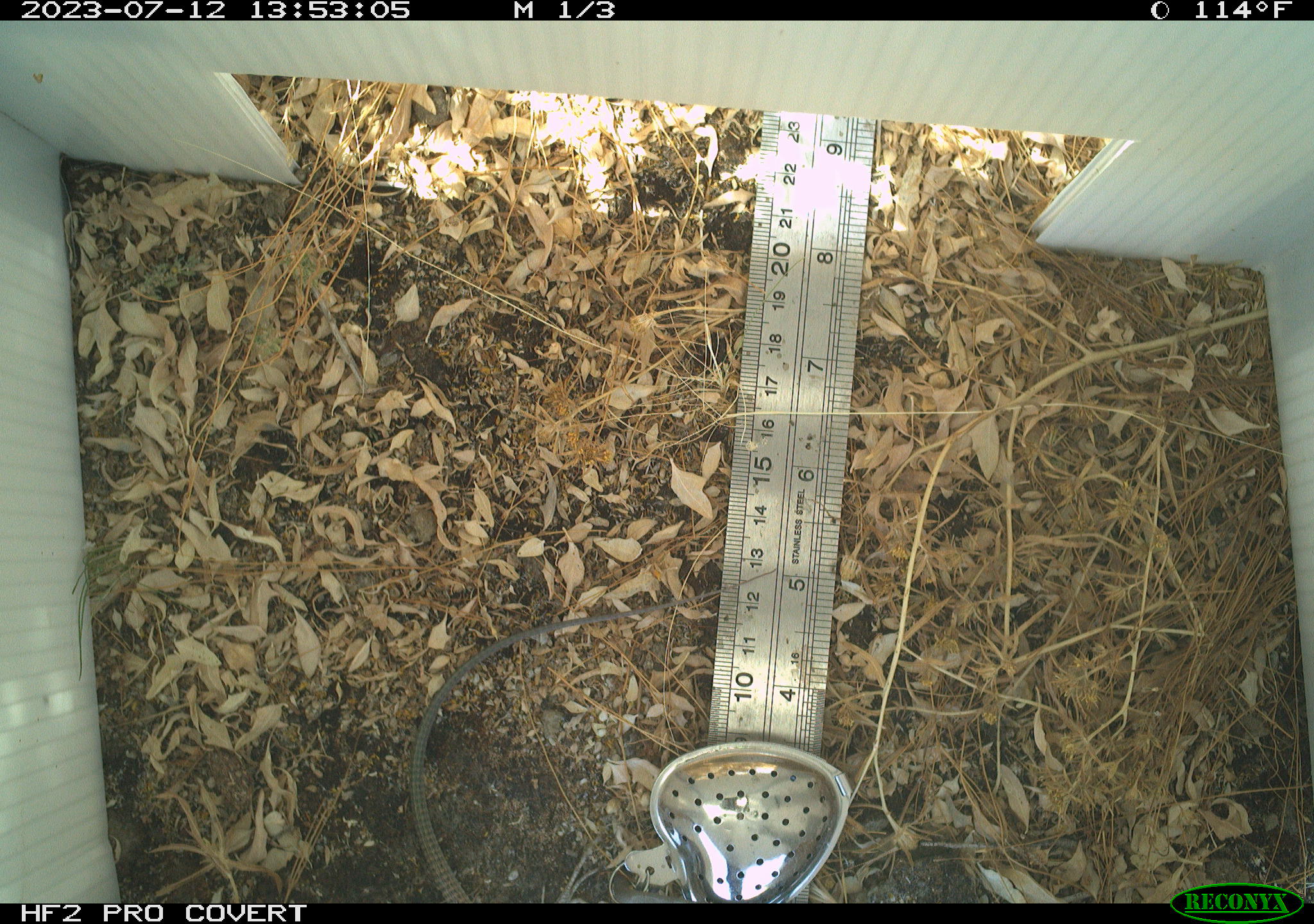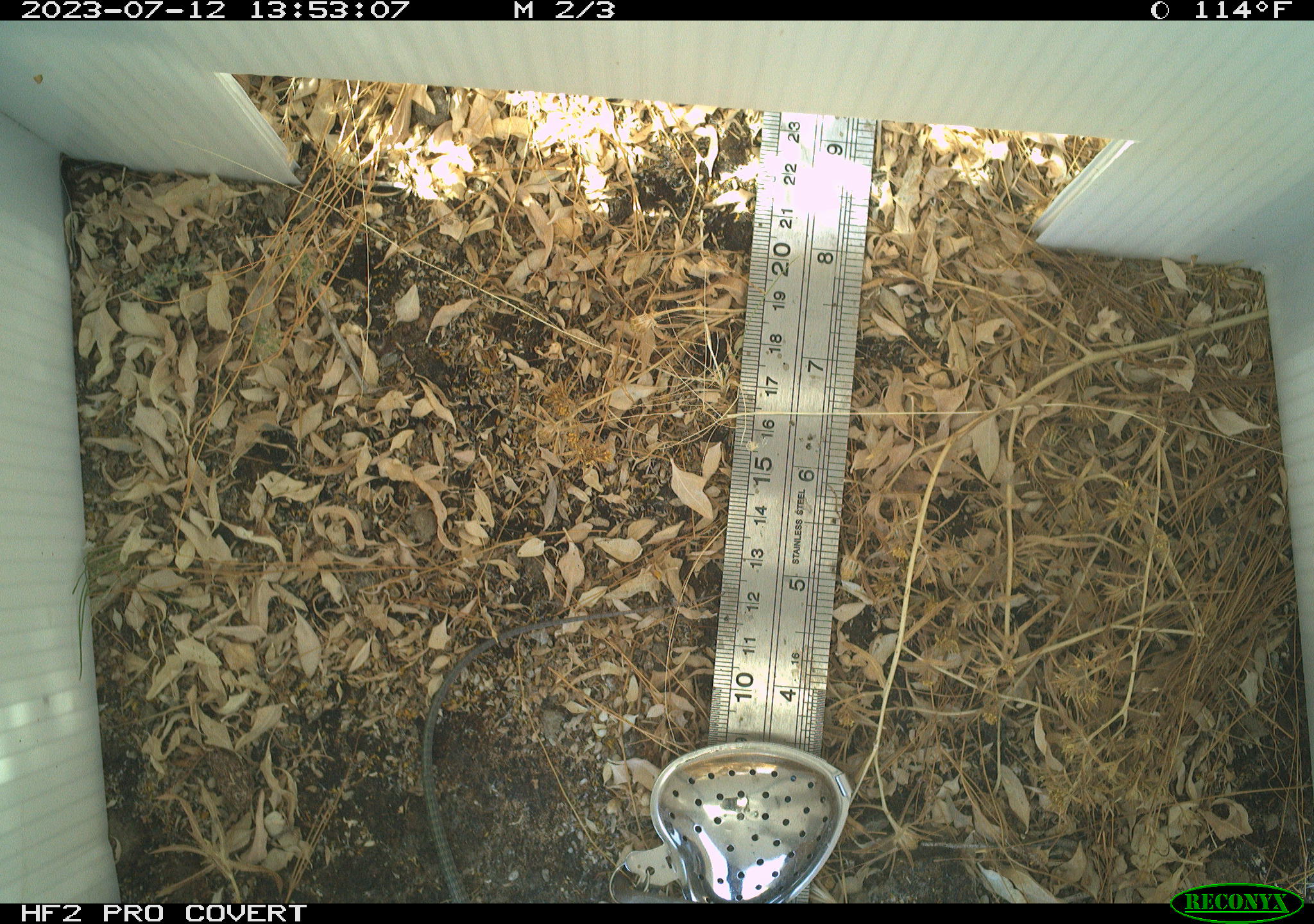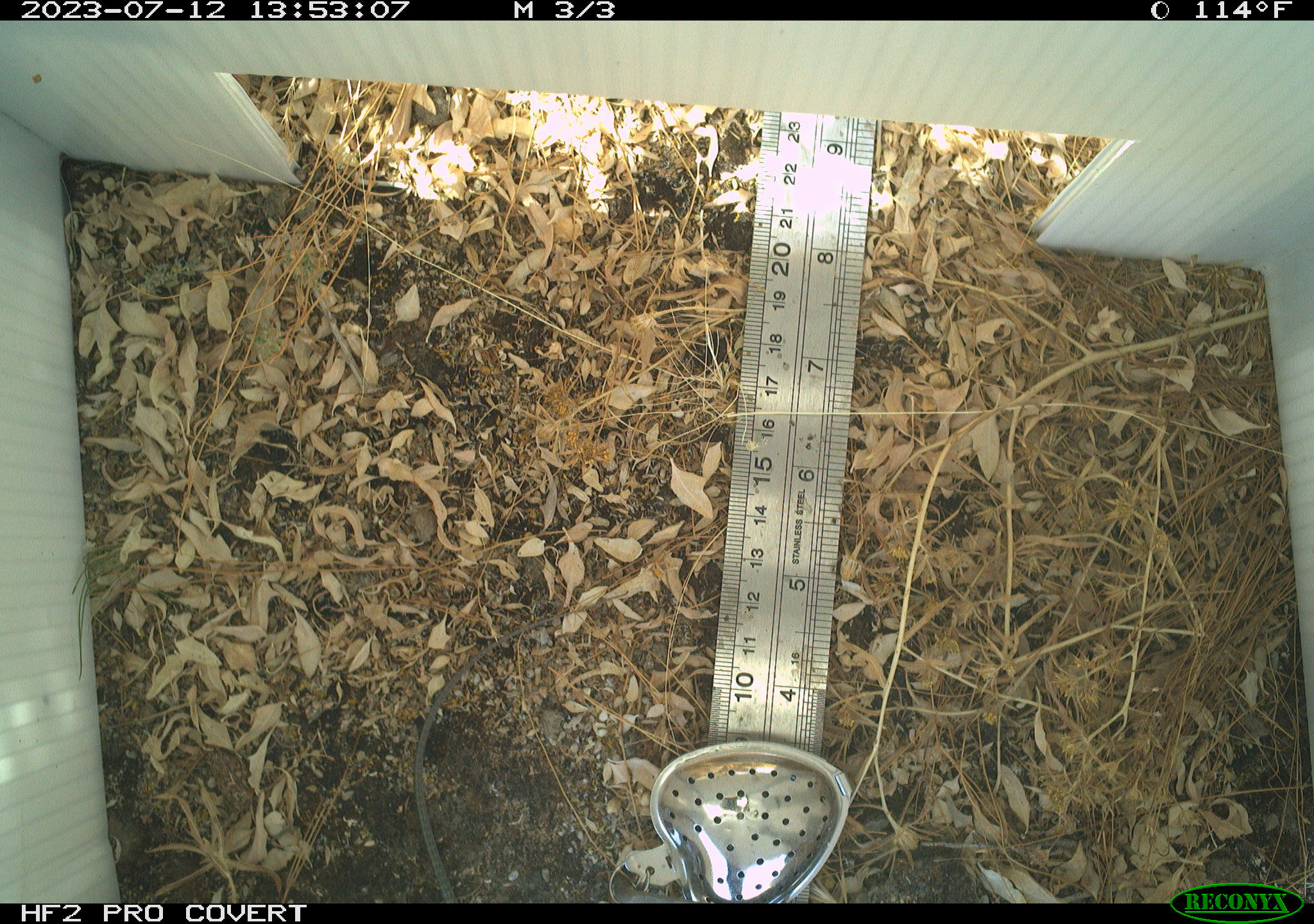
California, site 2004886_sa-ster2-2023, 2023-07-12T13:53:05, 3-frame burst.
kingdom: Animalia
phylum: Chordata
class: Reptilia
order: Squamata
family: Teiidae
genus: Aspidoscelis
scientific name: Aspidoscelis tigris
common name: western whiptail